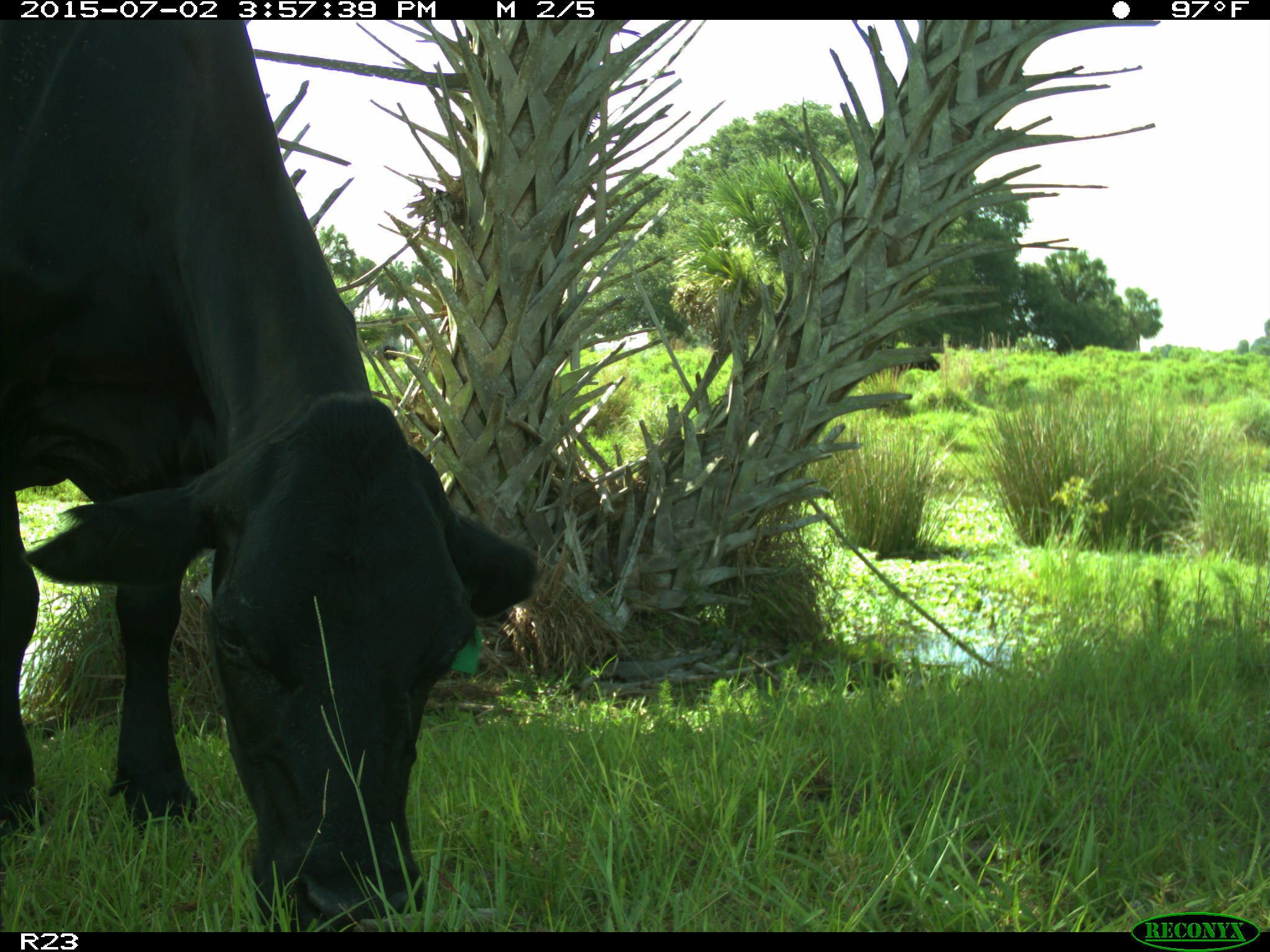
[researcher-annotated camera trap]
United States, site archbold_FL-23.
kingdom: Animalia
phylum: Chordata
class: Mammalia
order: Artiodactyla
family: Bovidae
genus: Bos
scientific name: Bos taurus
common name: domestic cow